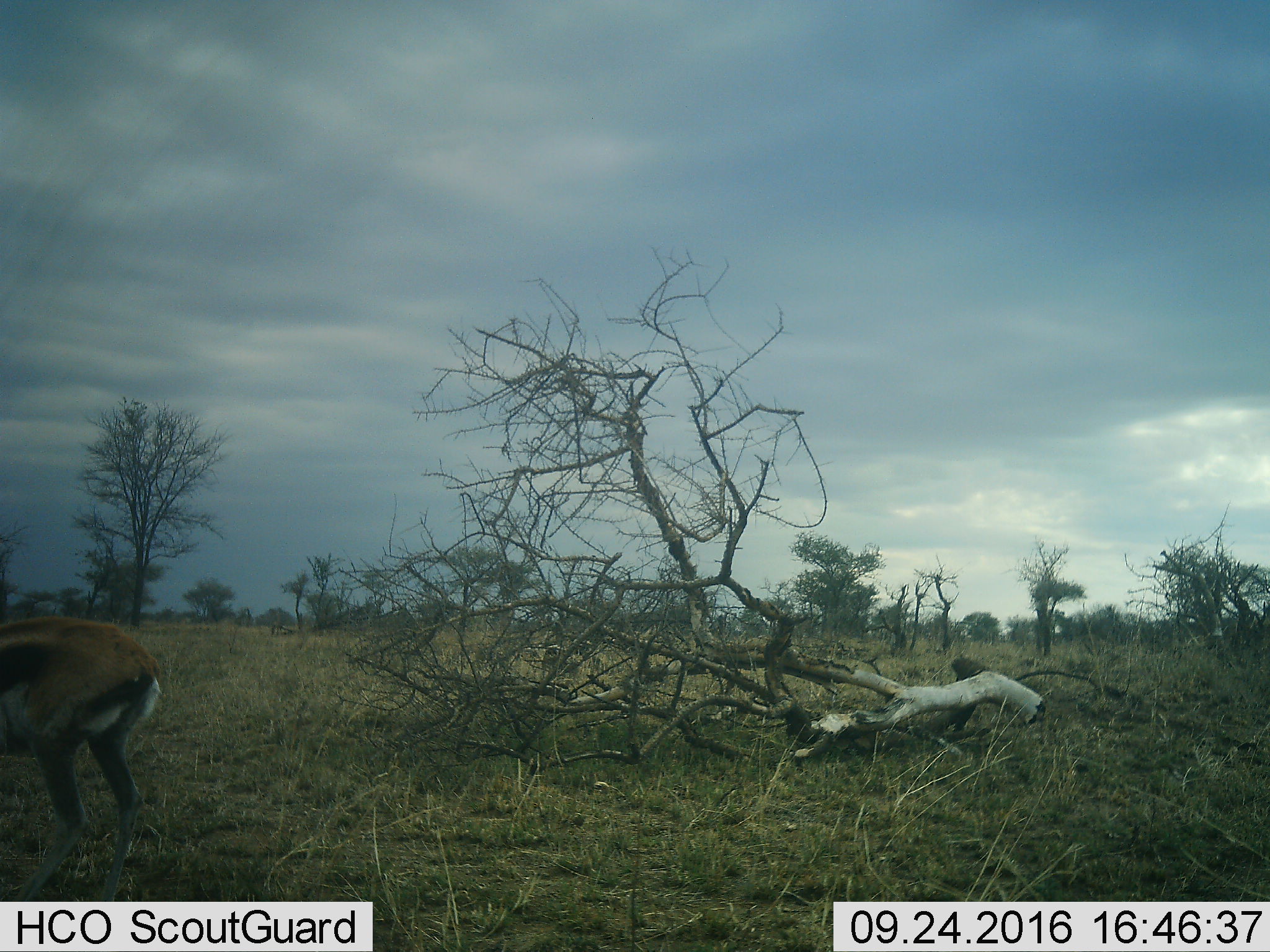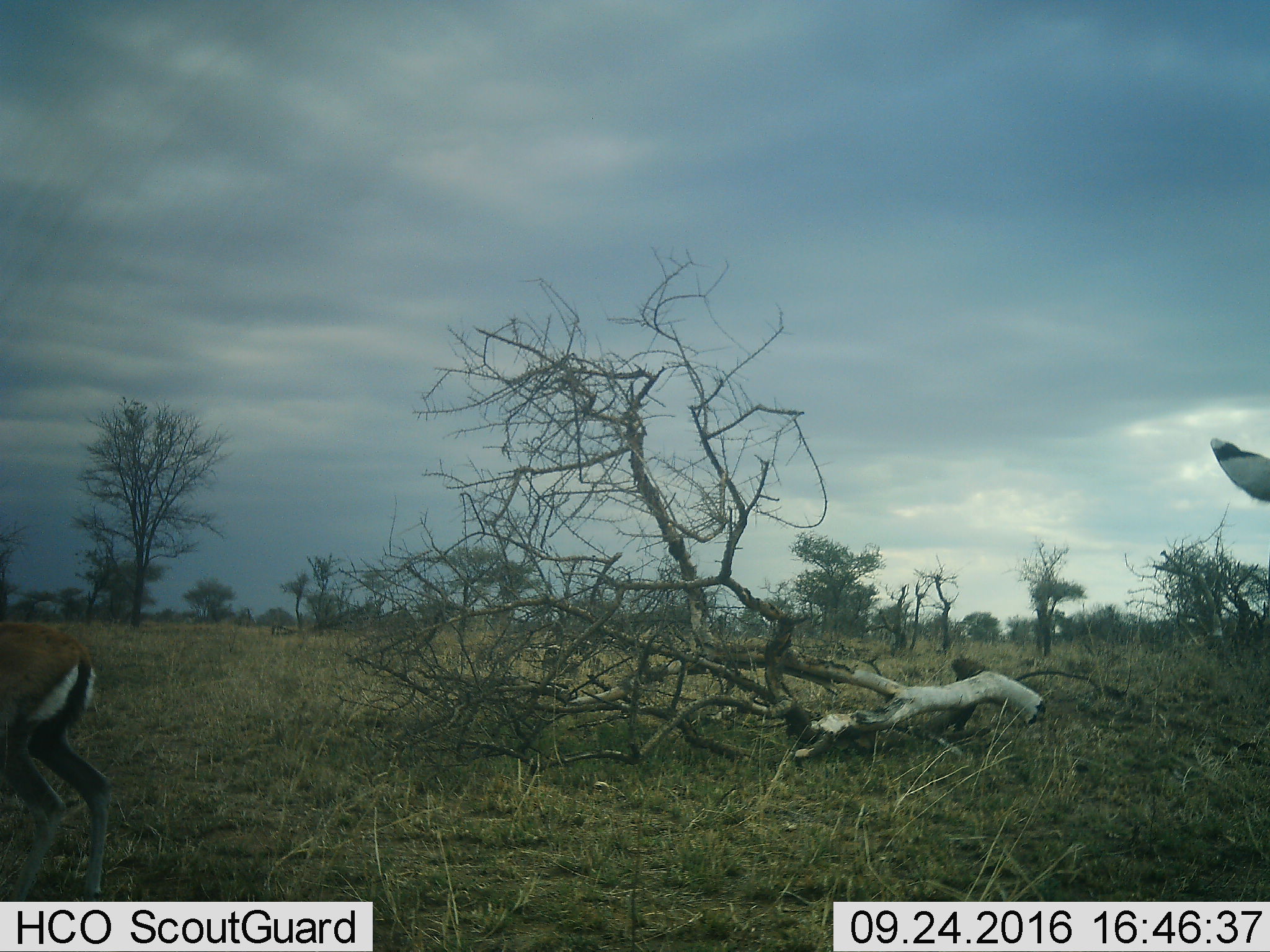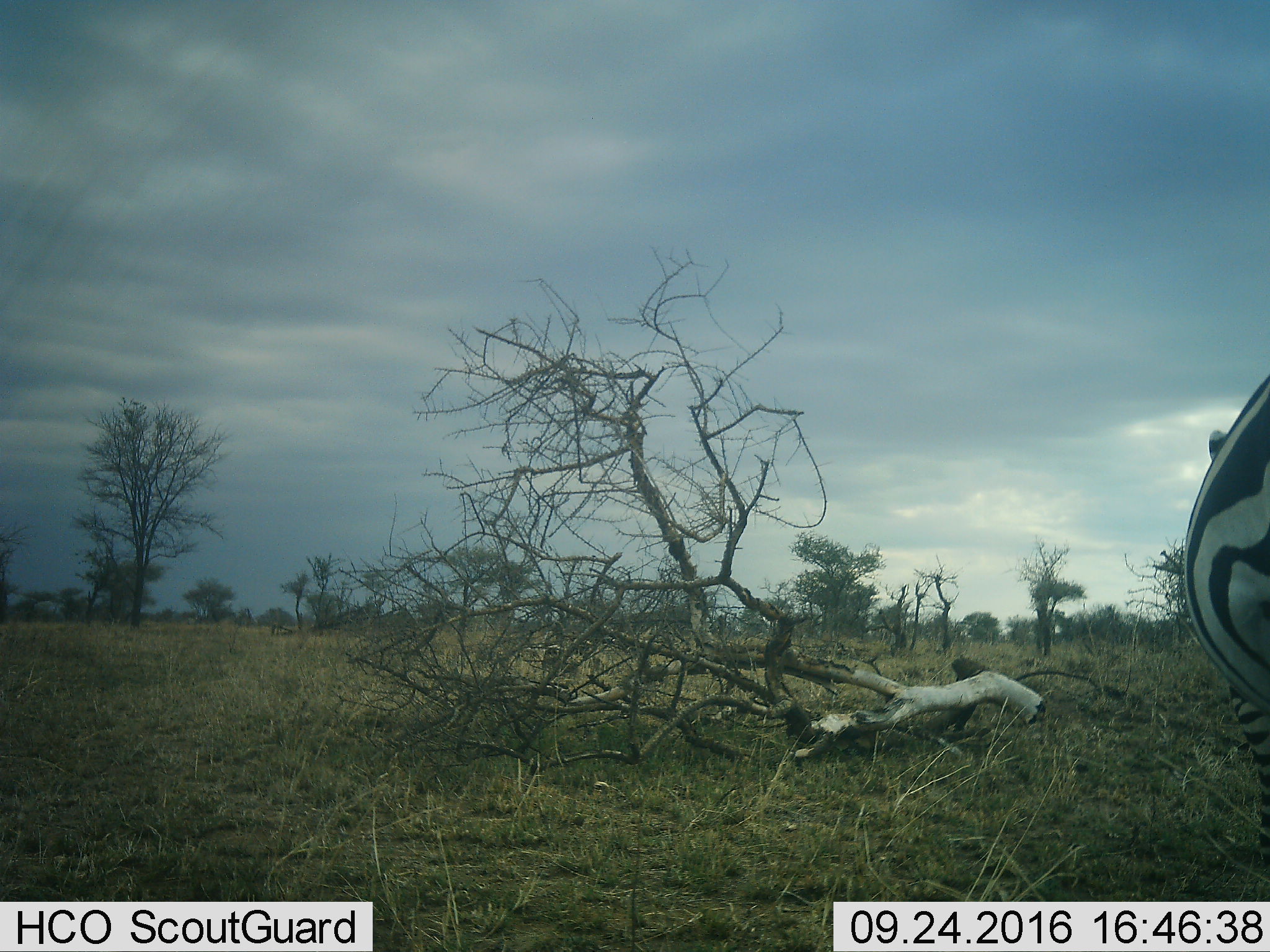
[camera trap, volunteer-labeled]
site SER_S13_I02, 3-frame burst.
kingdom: Animalia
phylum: Chordata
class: Mammalia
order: Artiodactyla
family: Bovidae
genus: Eudorcas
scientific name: Eudorcas thomsonii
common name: thomson's gazelle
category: gazellethomsons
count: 1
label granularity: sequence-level